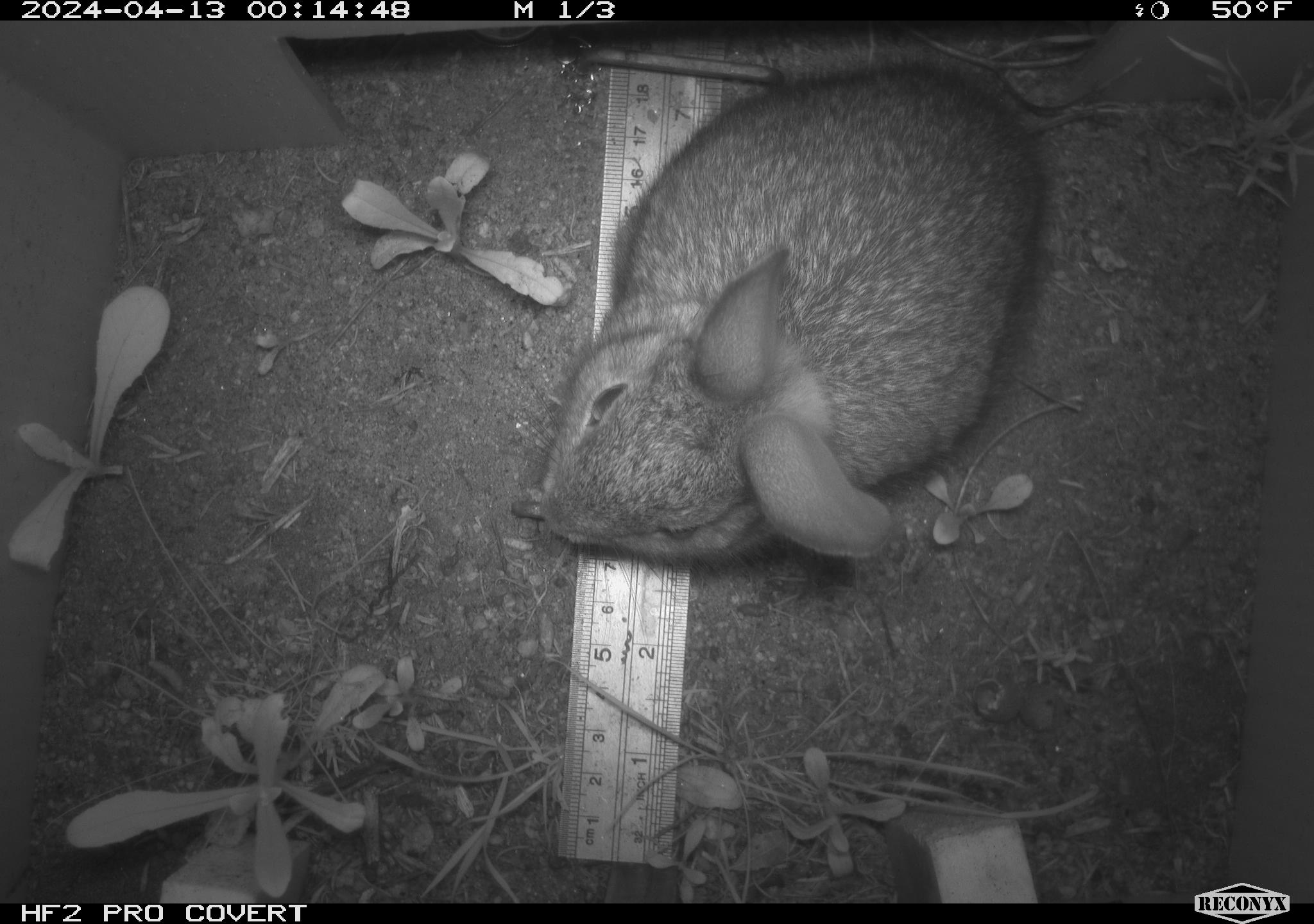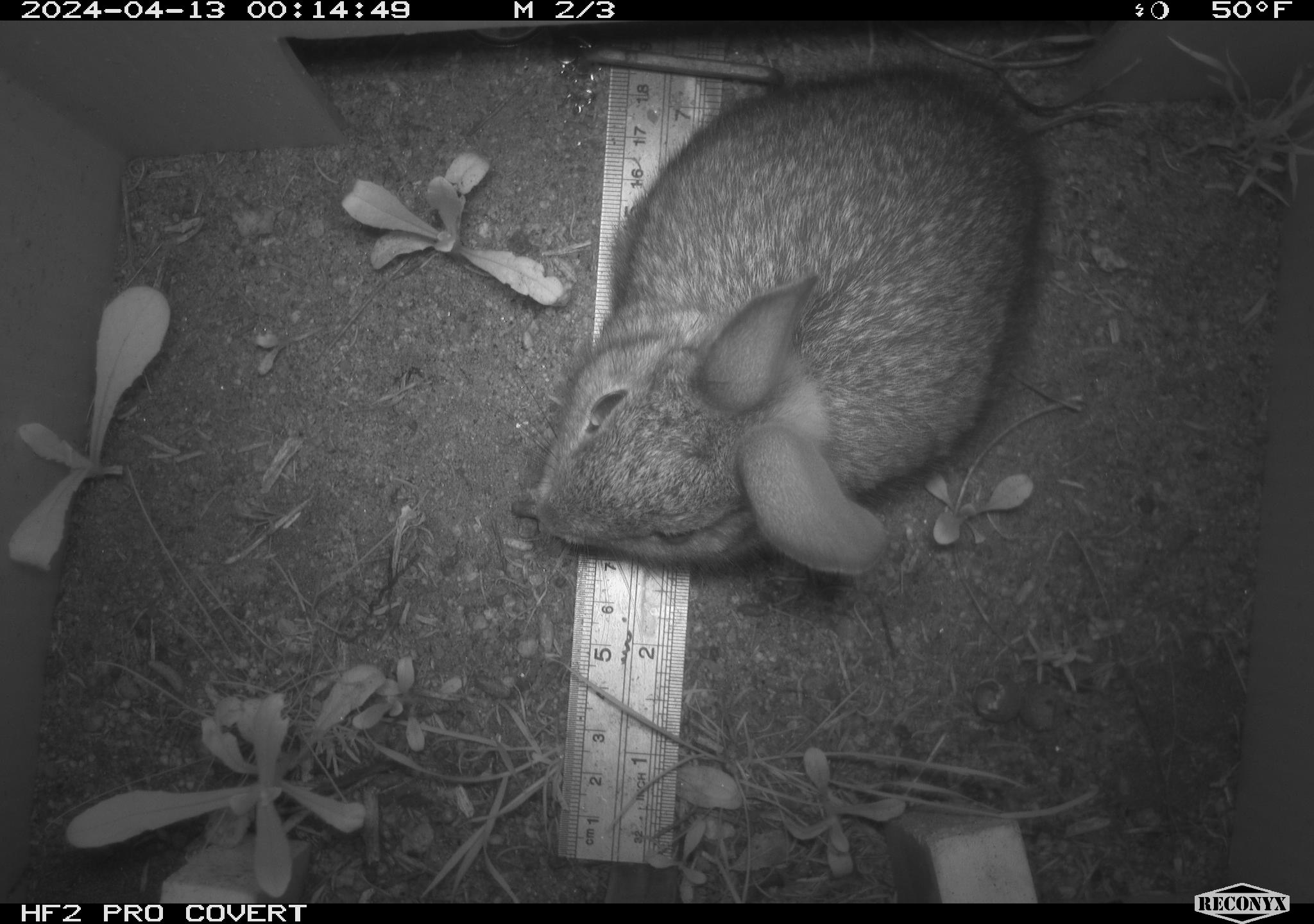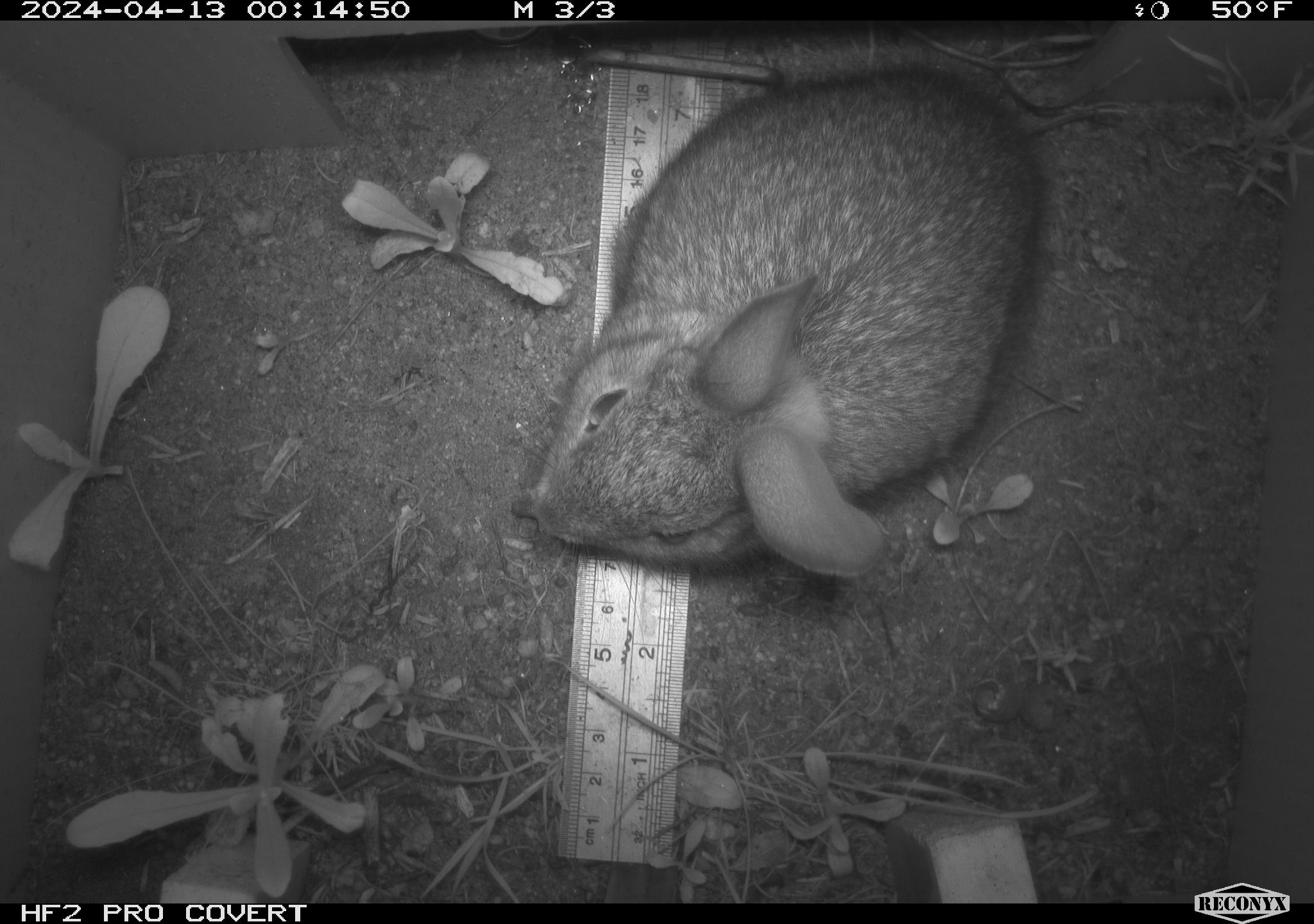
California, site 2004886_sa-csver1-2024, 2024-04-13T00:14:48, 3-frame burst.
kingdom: Animalia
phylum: Chordata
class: Mammalia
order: Lagomorpha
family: Leporidae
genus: Sylvilagus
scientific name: Sylvilagus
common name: cottontail rabbits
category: sylvilagus species